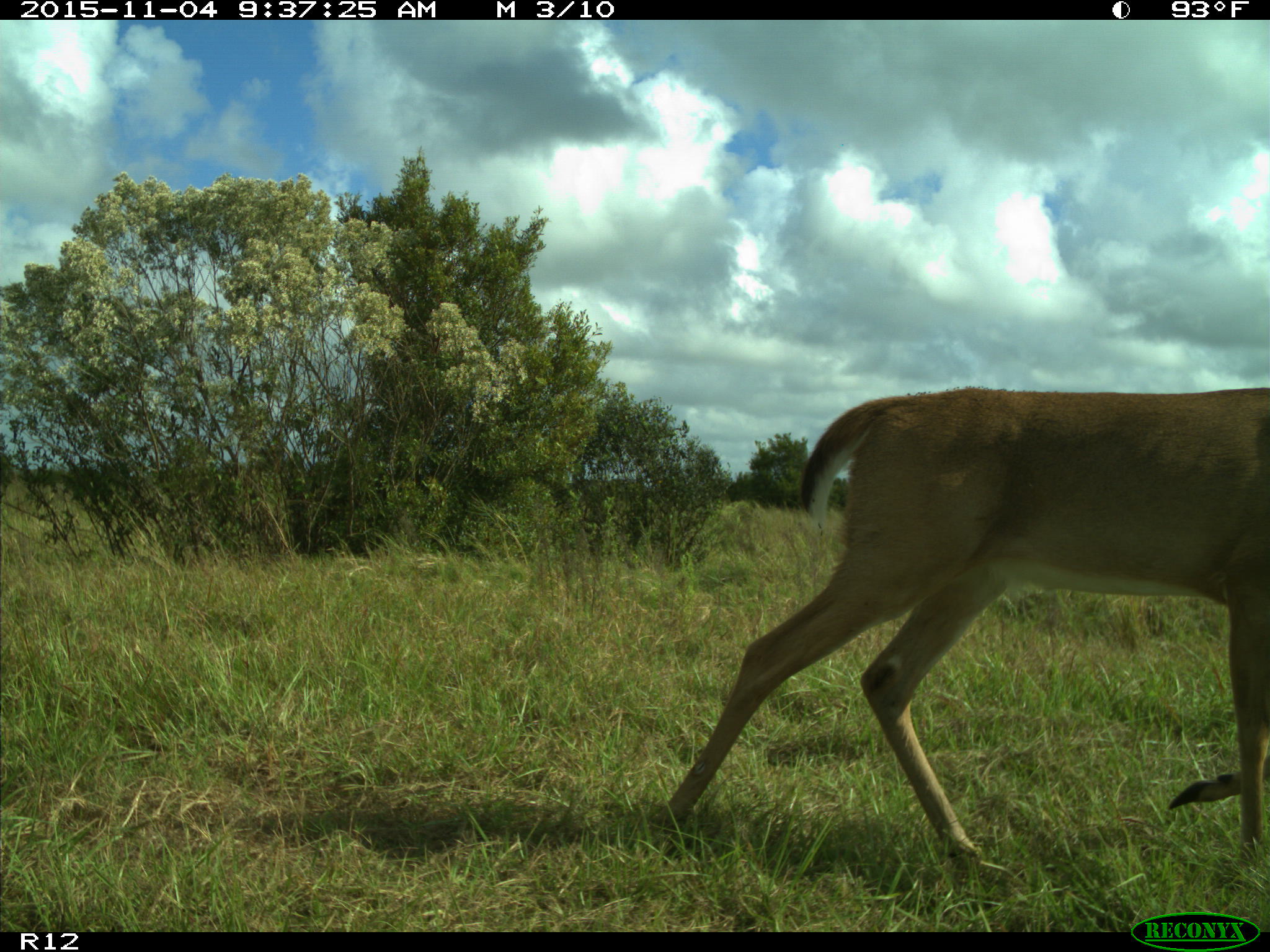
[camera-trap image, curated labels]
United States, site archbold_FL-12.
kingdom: Animalia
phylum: Chordata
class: Mammalia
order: Artiodactyla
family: Cervidae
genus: Odocoileus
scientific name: Odocoileus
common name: deer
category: unidentified deer